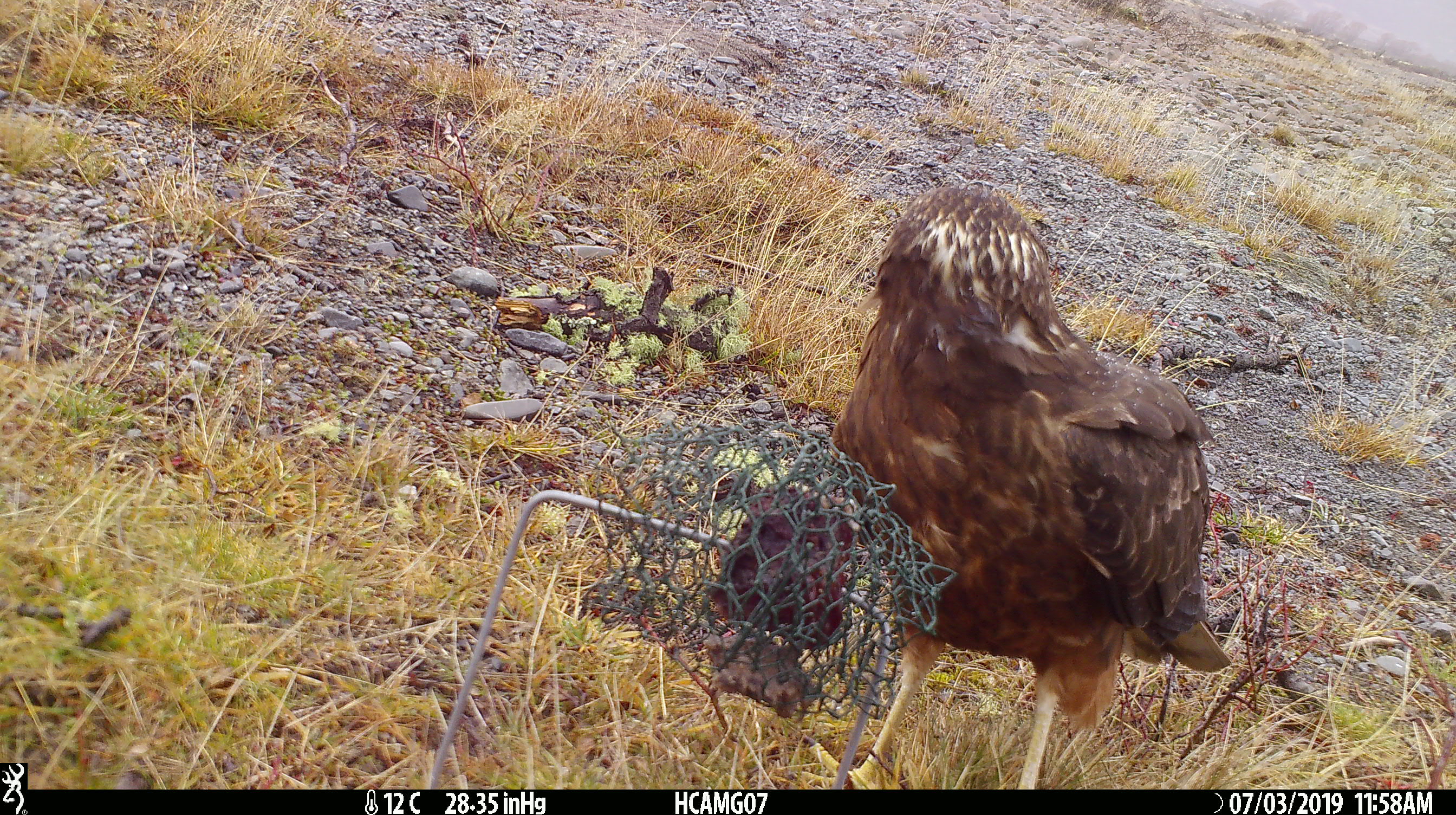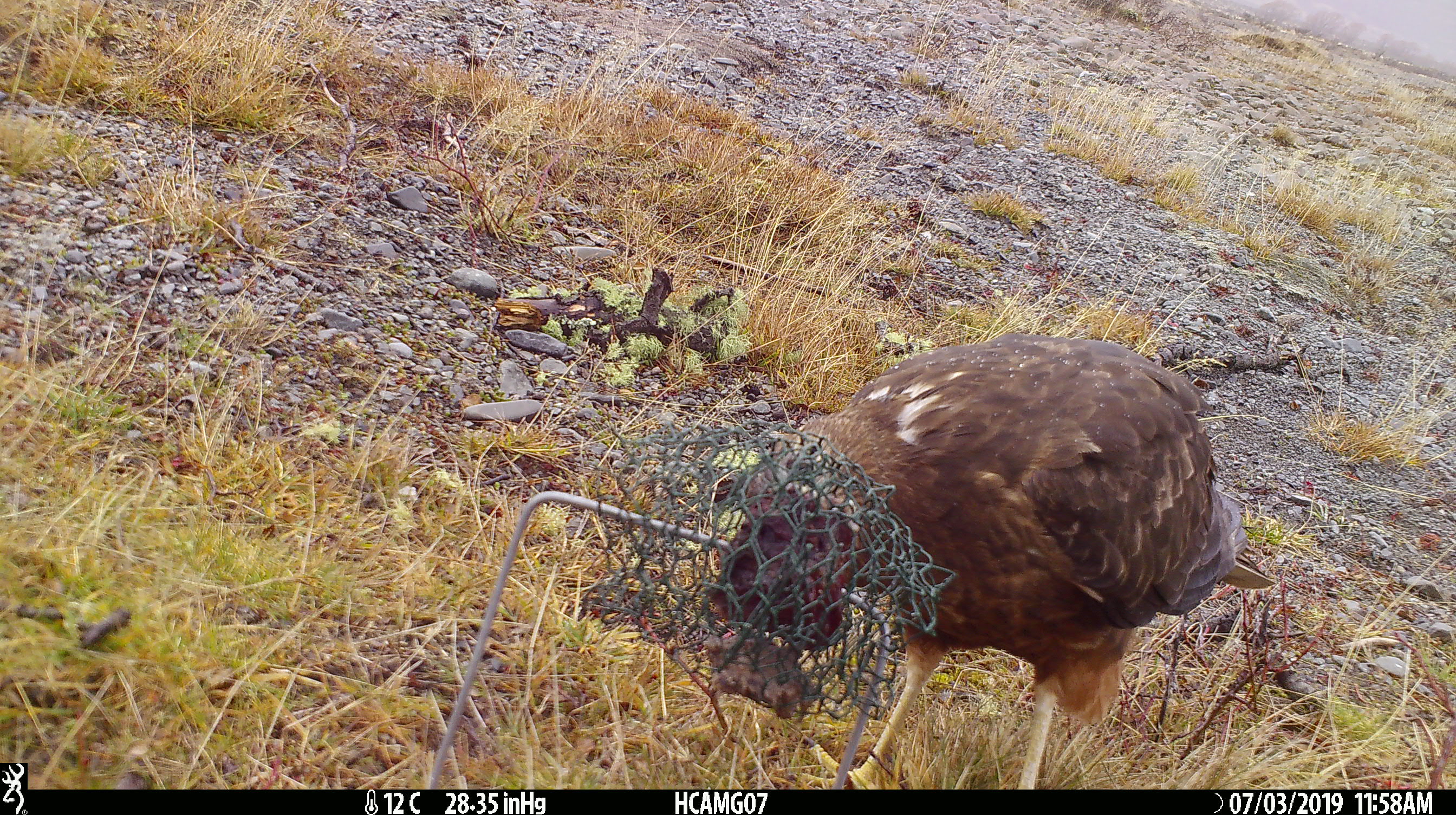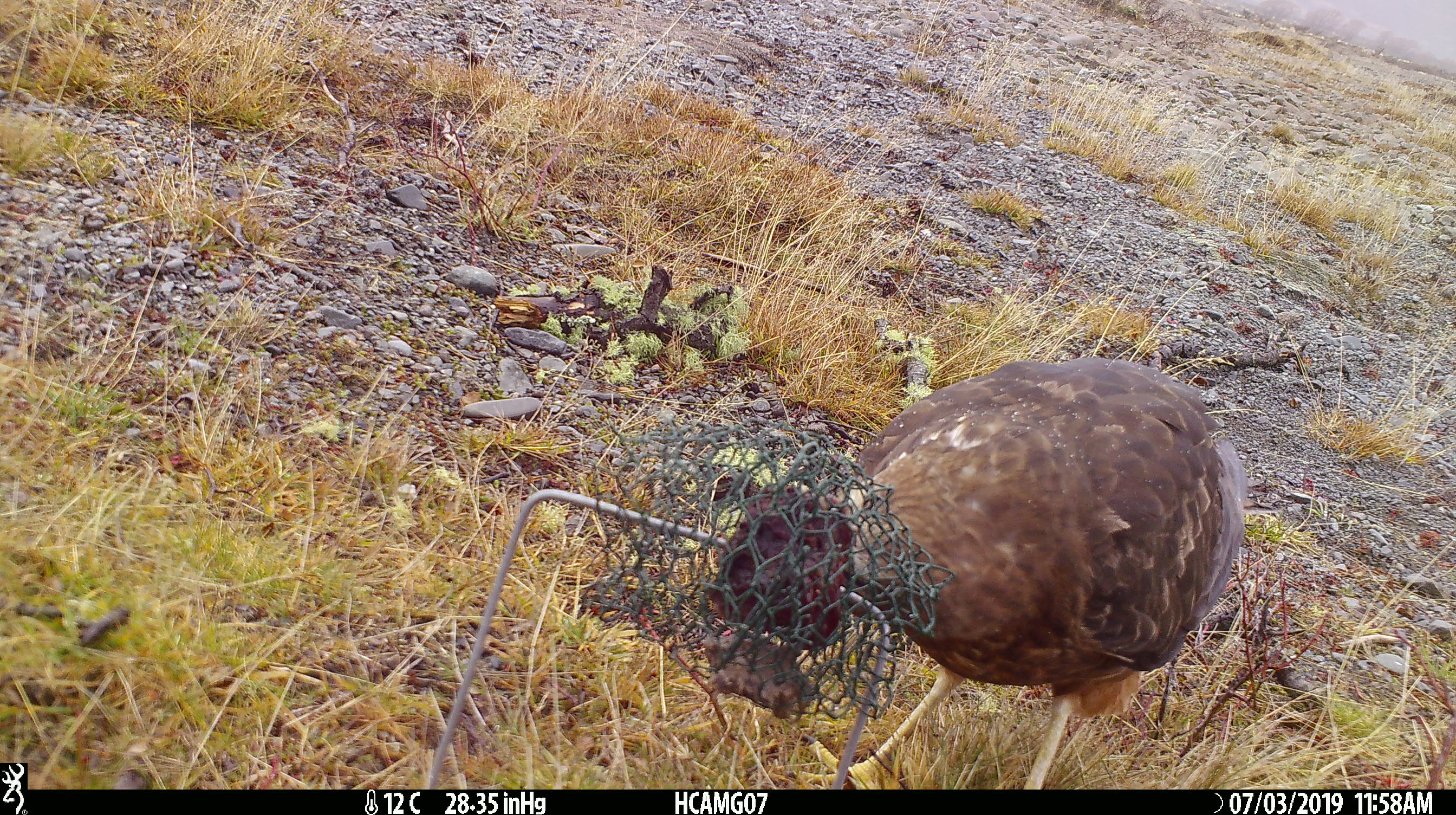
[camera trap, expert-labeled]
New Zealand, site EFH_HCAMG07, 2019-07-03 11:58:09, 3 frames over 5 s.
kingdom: Animalia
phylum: Chordata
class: Aves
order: Accipitriformes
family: Accipitridae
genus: Circus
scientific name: Circus approximans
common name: swamp harrier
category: harrier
Harrier (swamp harrier) (Circus approximans).